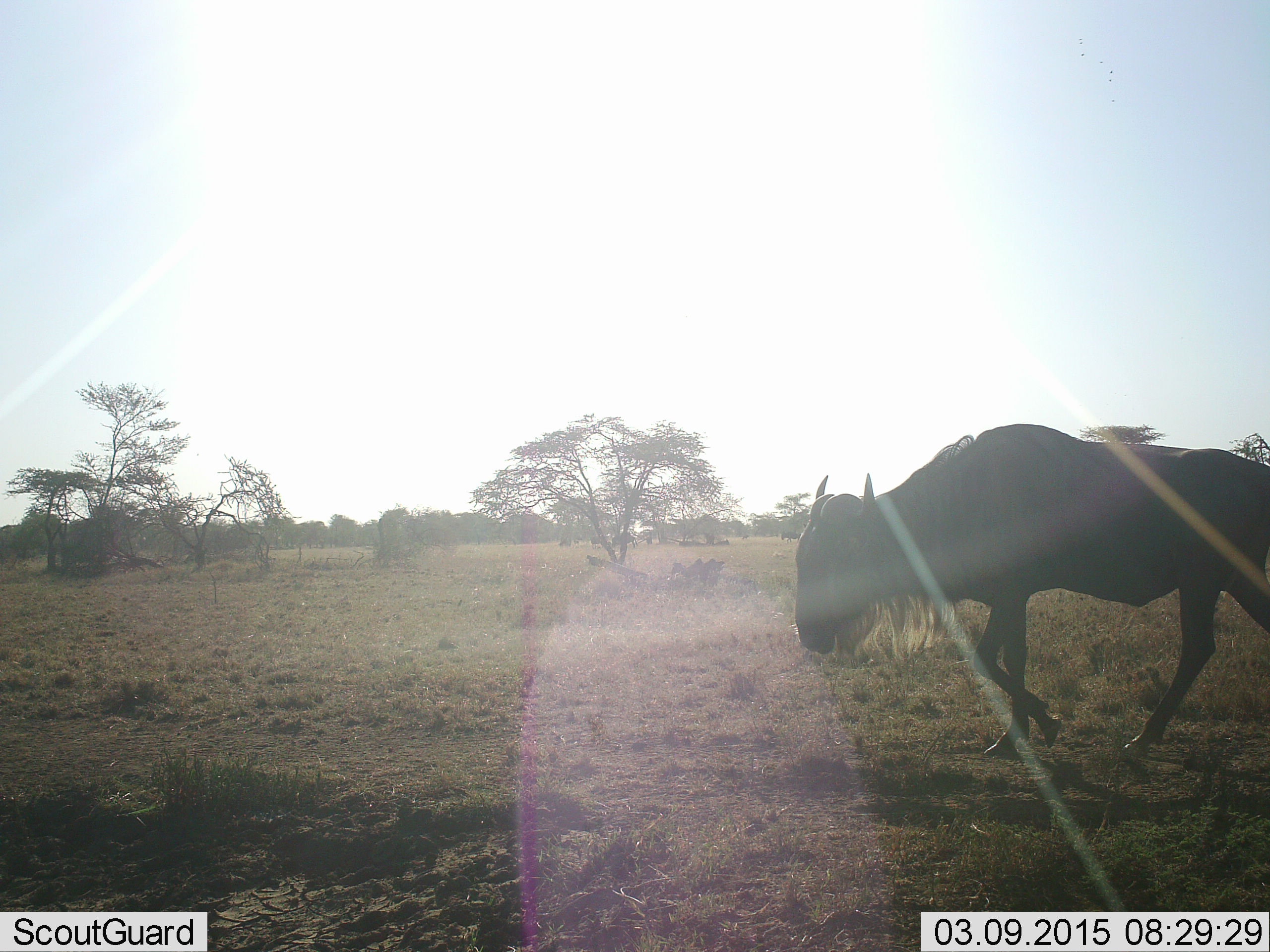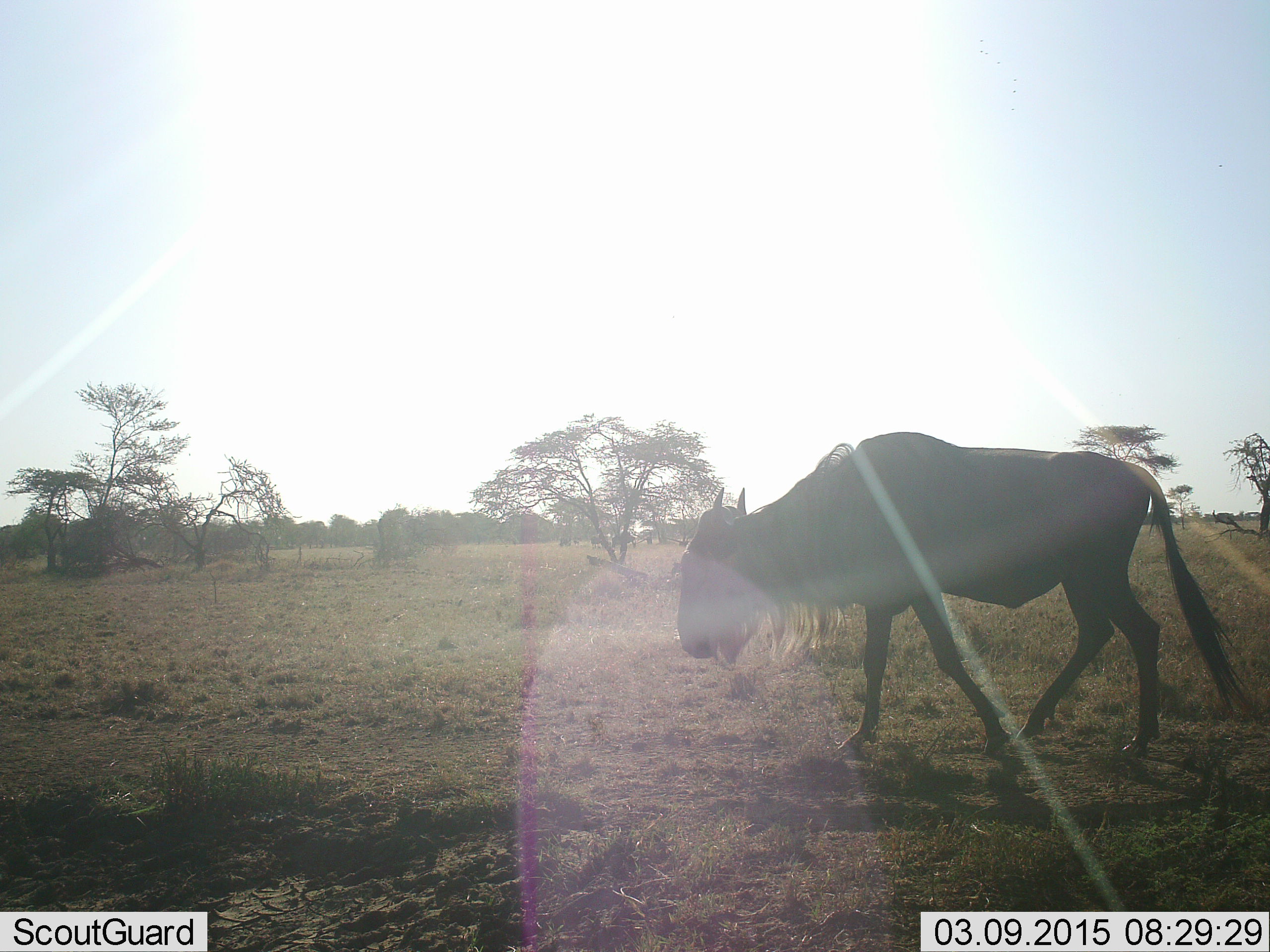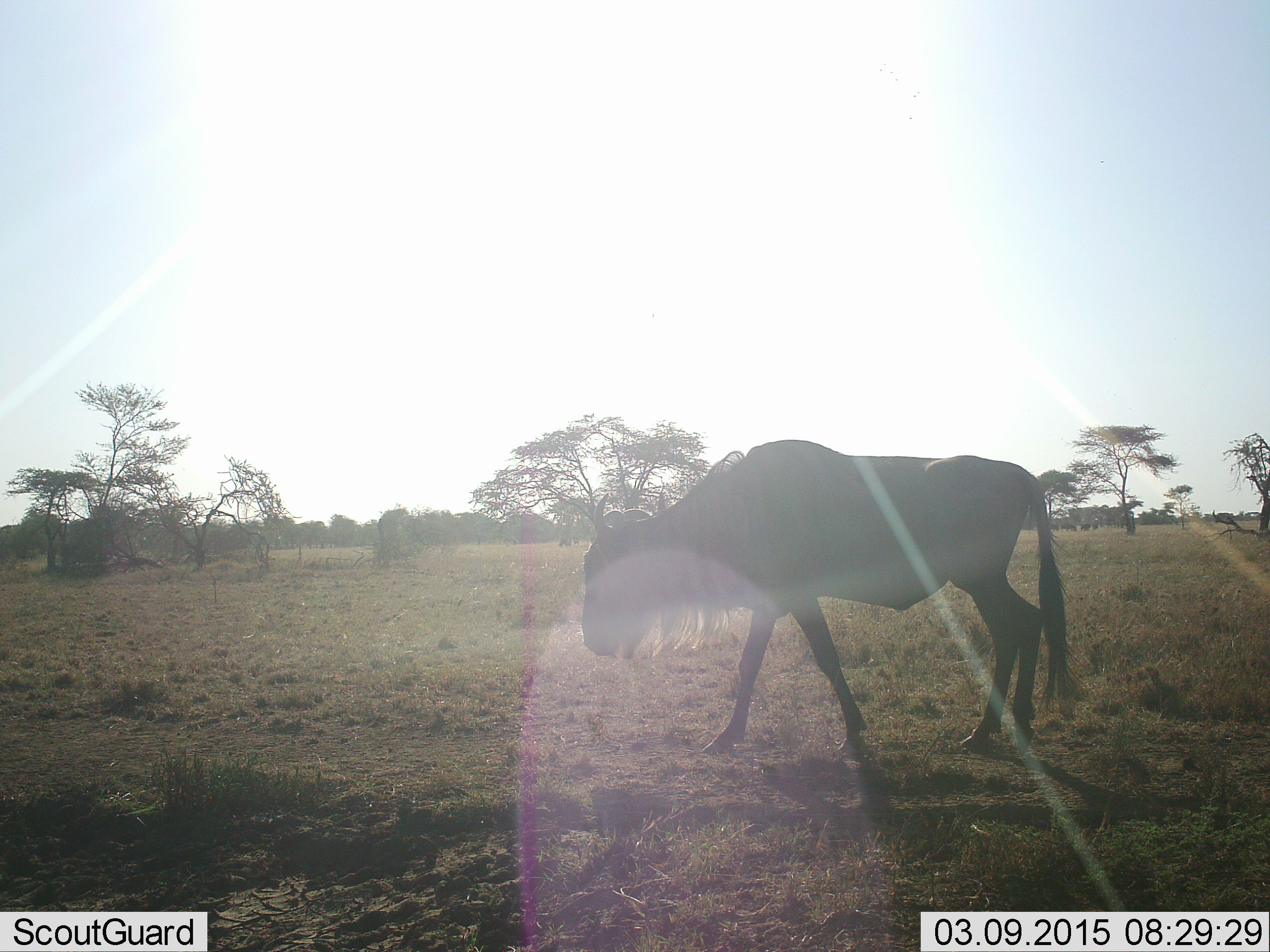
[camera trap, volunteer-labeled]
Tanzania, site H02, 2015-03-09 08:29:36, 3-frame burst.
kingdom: Animalia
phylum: Chordata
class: Mammalia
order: Artiodactyla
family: Bovidae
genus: Connochaetes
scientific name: Connochaetes taurinus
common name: blue wildebeest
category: wildebeest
Wildebeest (blue wildebeest) (Connochaetes taurinus), count 1. Behavior (volunteer vote fractions): standing 20%, resting 0%, moving 100%, interacting 0%. Young present (vote fraction): 0%. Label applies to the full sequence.